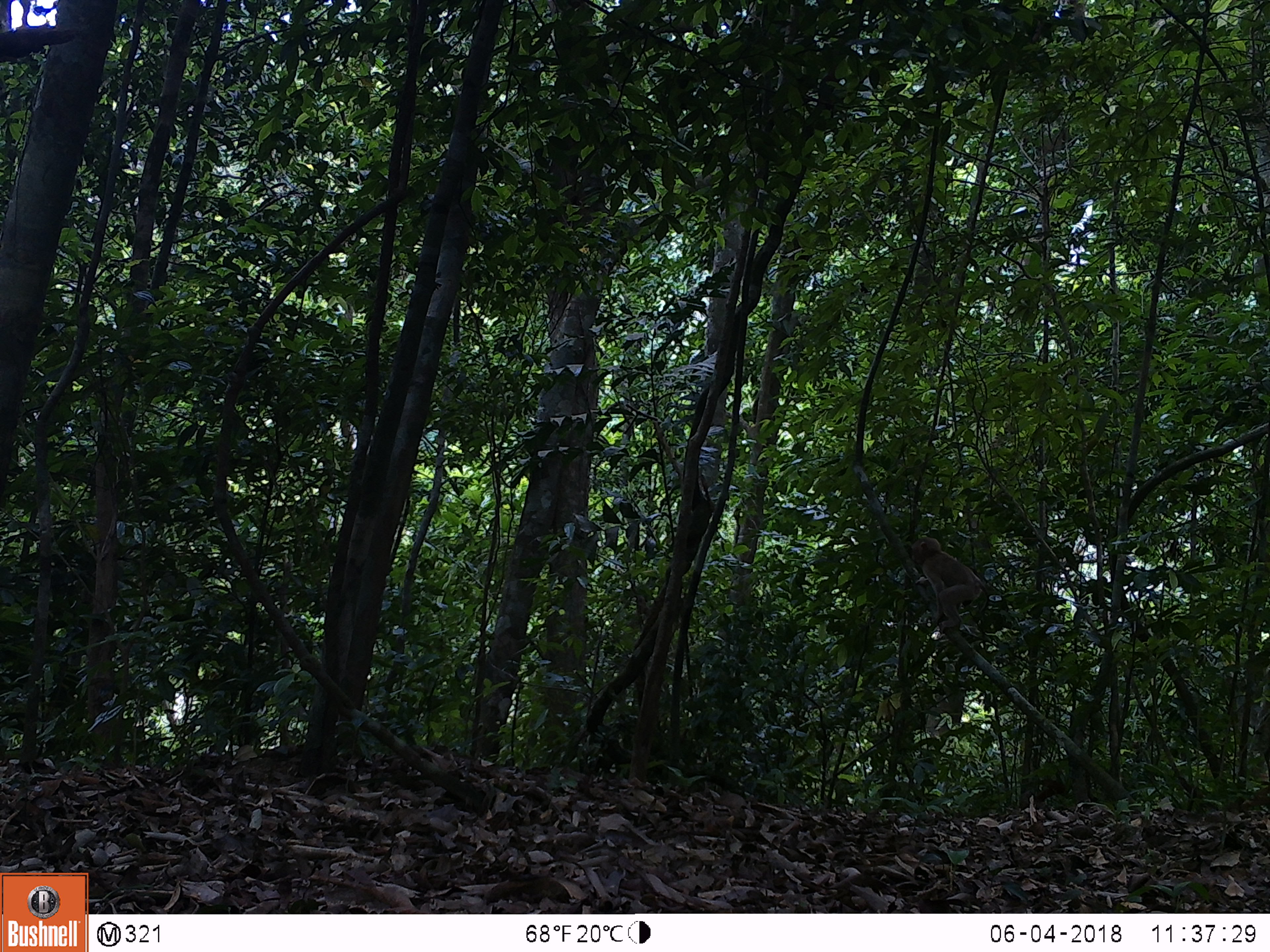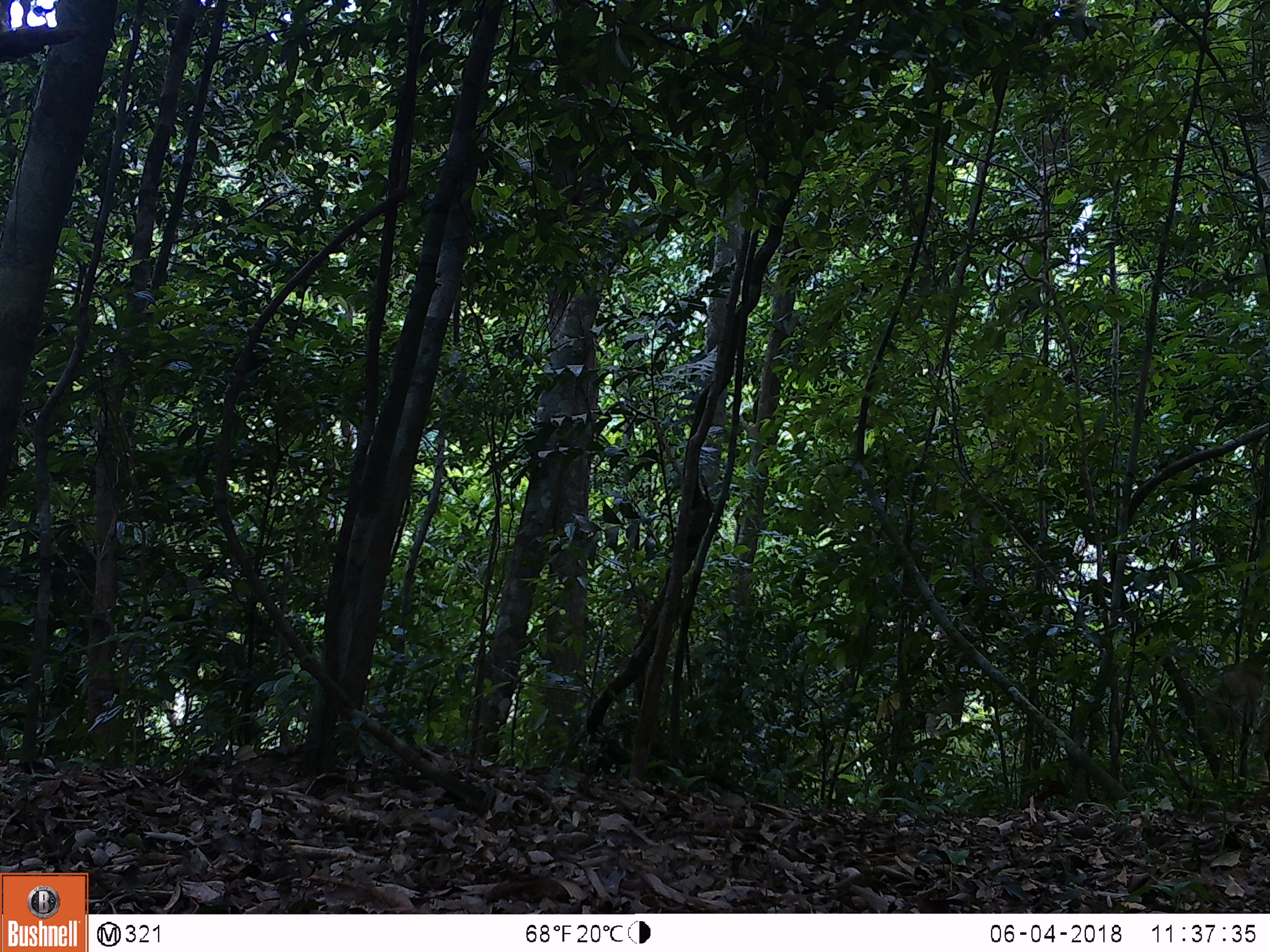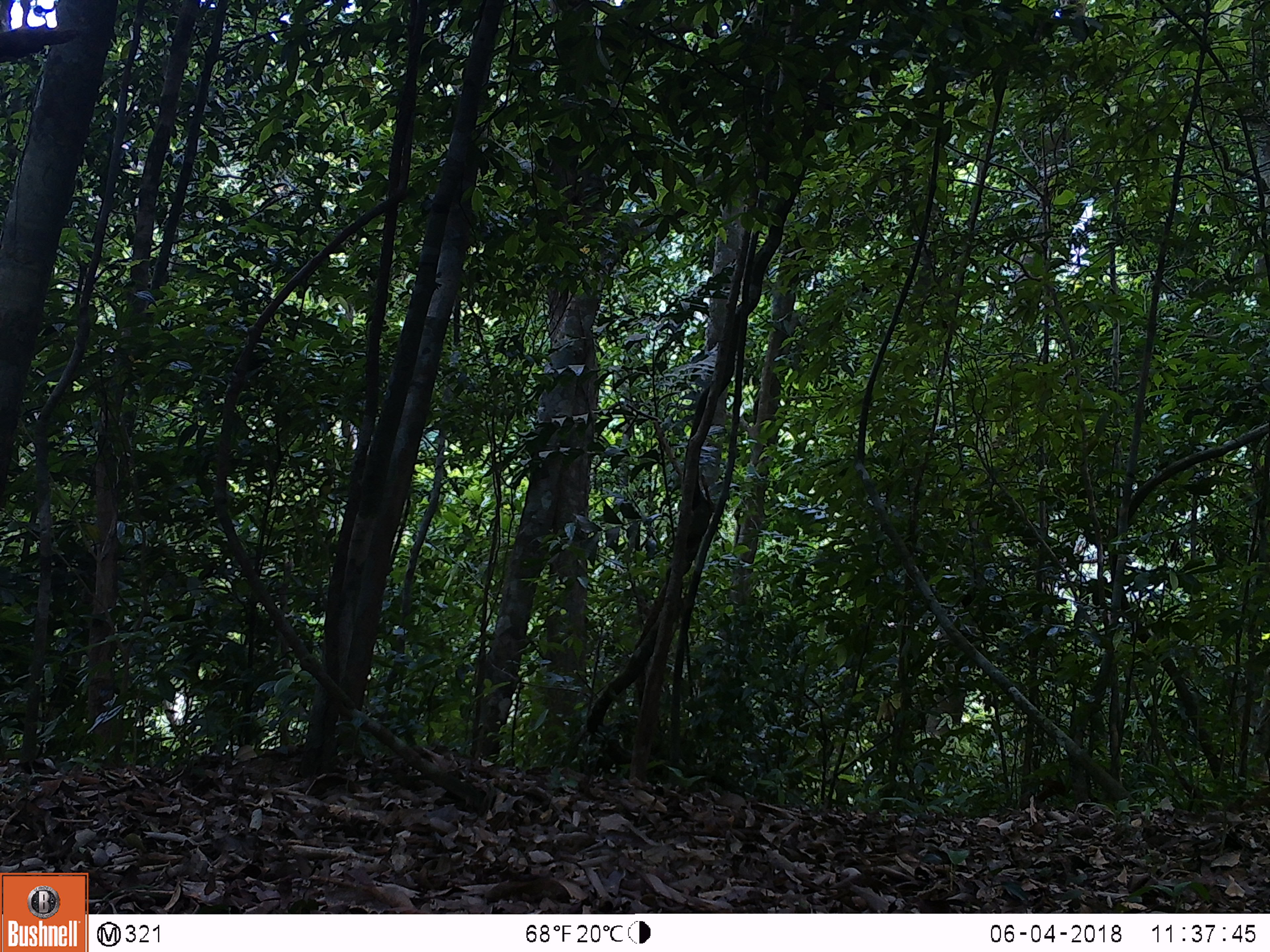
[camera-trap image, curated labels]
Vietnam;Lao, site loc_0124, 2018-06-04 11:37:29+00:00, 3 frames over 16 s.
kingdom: Animalia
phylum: Chordata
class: Mammalia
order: Primates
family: Cercopithecidae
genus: Macaca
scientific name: Macaca nemestrina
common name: pig-tailed macaque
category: pig tailed macaque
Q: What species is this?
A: Pig tailed macaque (pig-tailed macaque) (Macaca nemestrina).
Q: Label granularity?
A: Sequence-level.